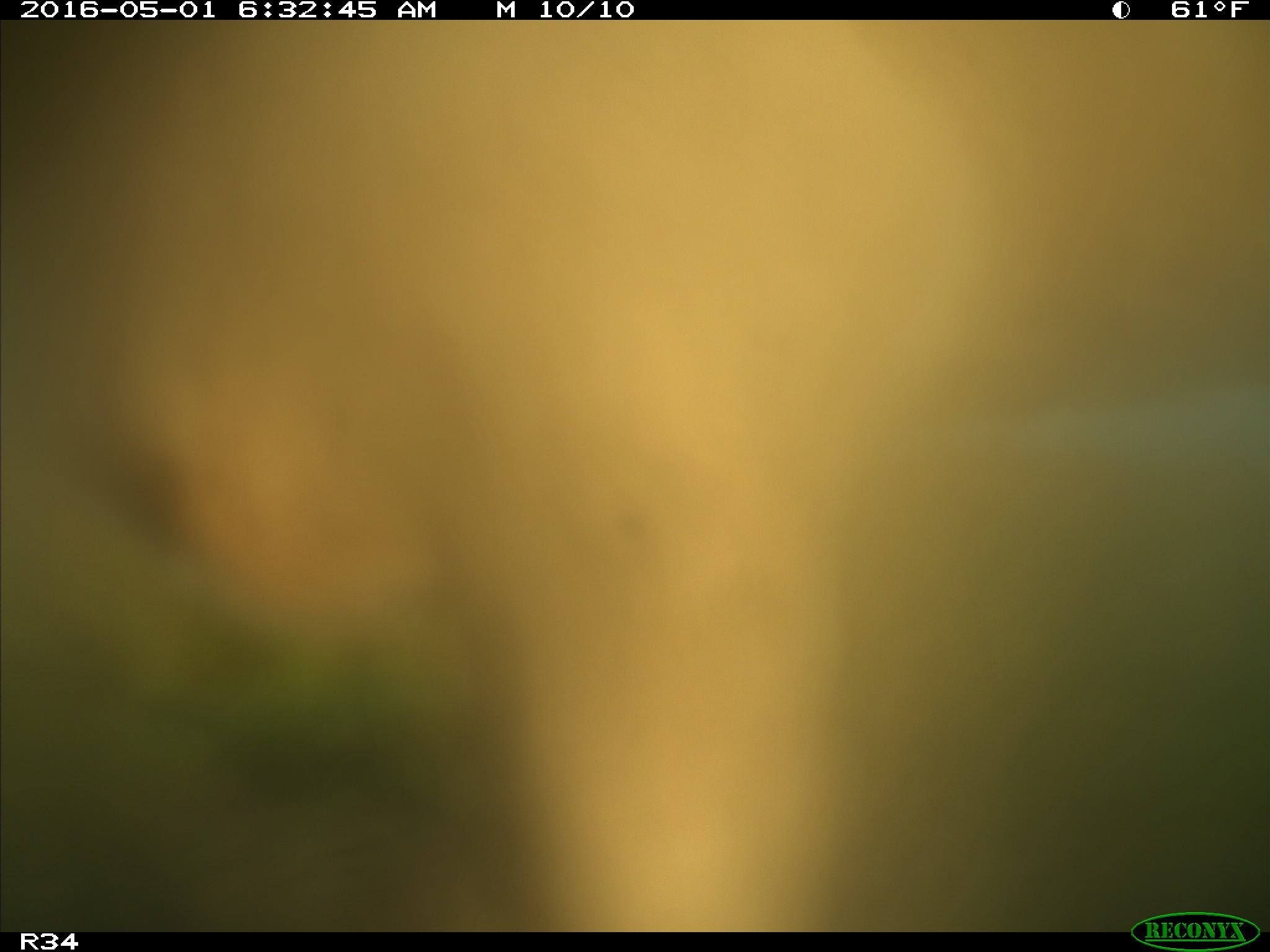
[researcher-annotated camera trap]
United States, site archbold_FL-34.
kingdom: Animalia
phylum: Chordata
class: Mammalia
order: Artiodactyla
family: Bovidae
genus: Bos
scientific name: Bos taurus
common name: domestic cow